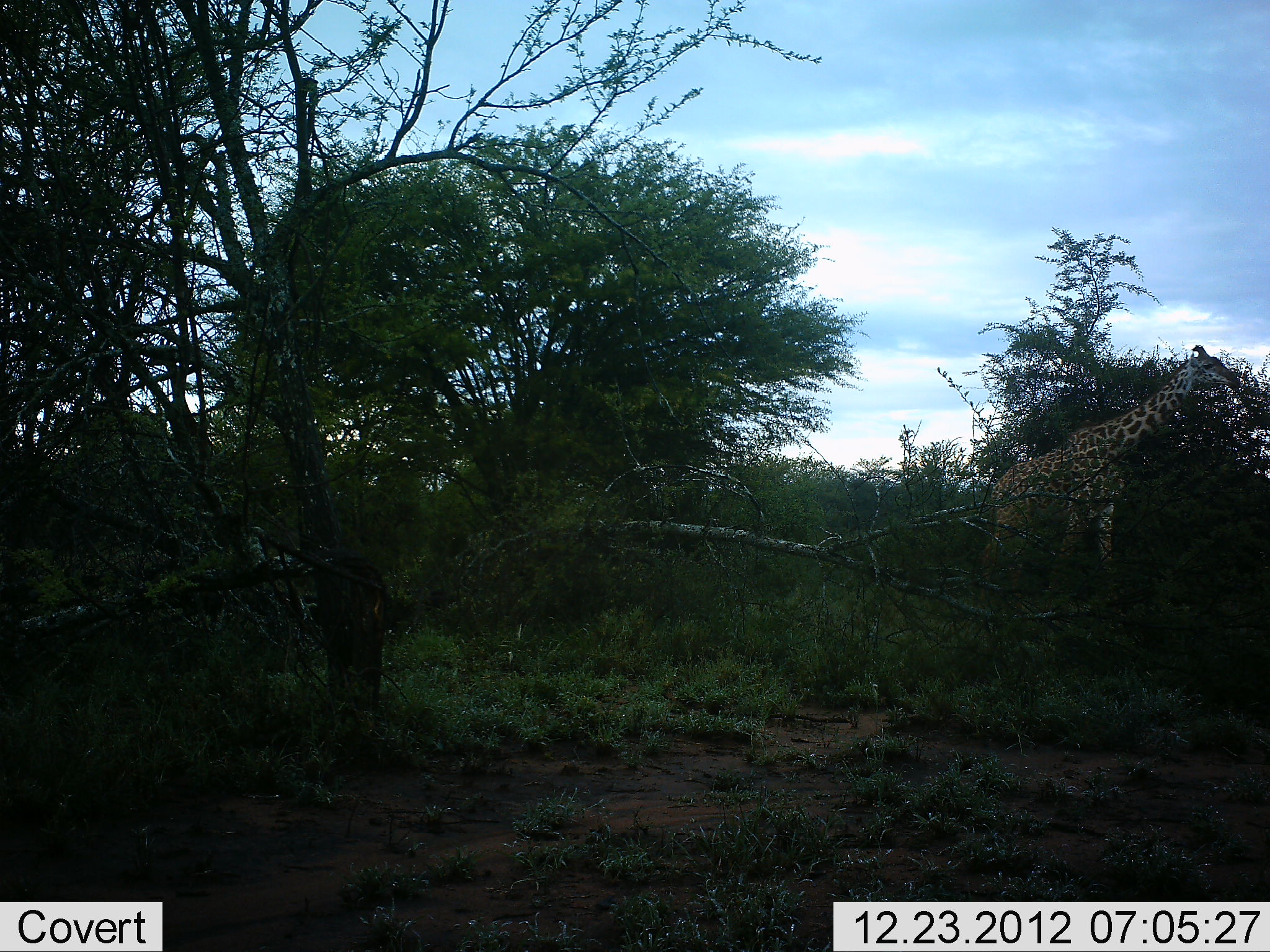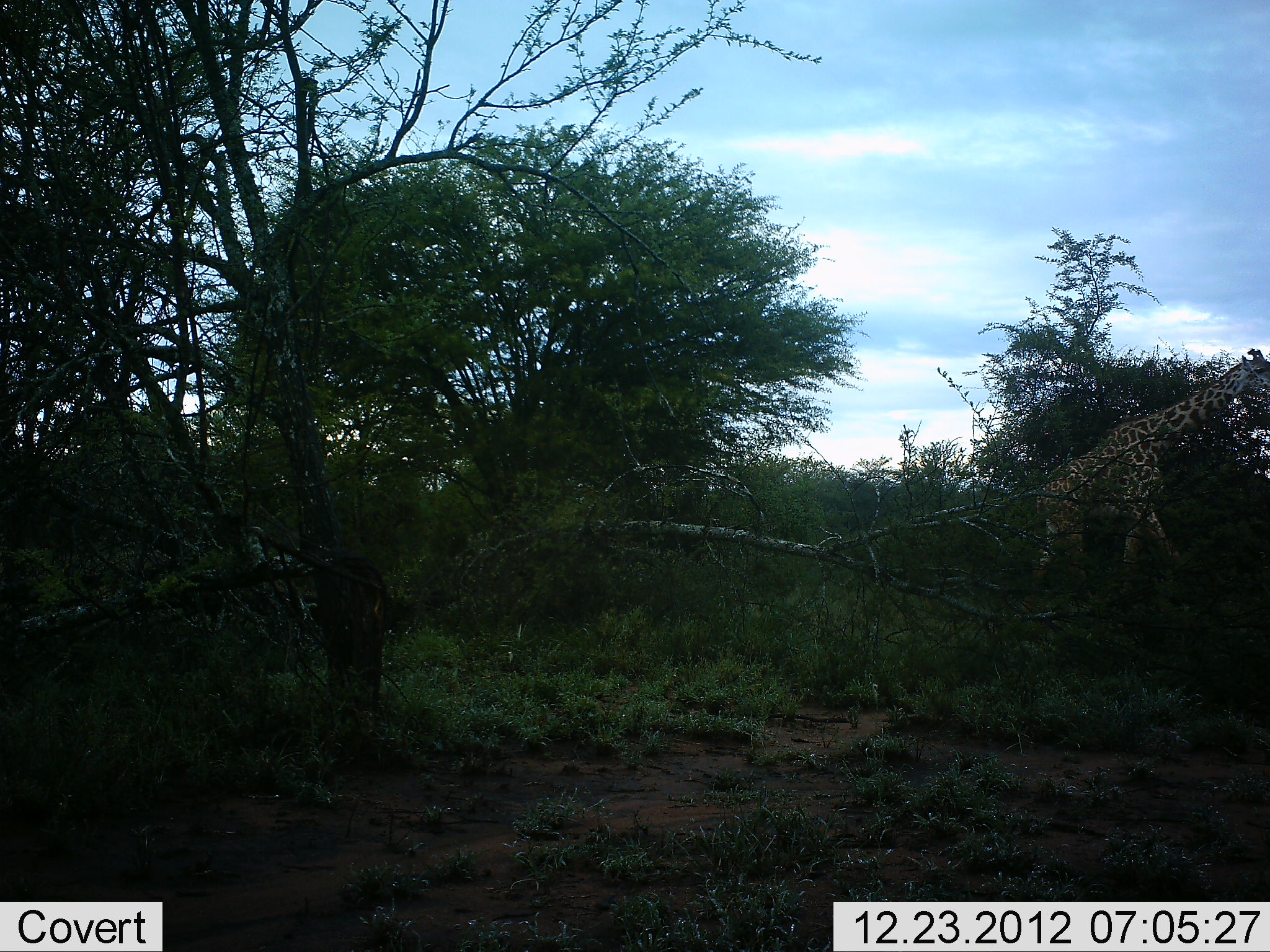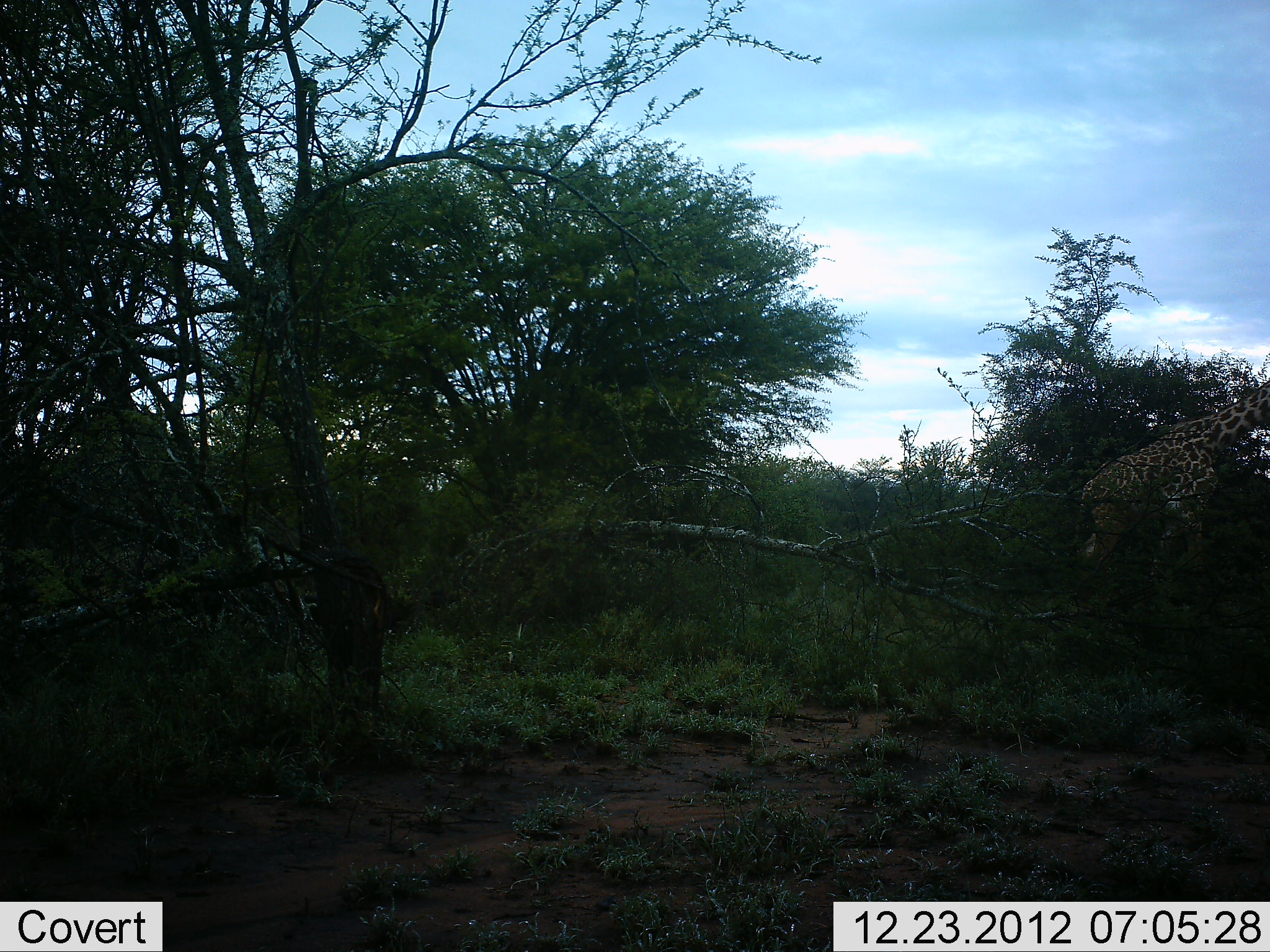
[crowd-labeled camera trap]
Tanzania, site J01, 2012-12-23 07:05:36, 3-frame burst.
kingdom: Animalia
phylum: Chordata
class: Mammalia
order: Artiodactyla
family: Giraffidae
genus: Giraffa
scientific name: Giraffa camelopardalis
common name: giraffe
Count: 2.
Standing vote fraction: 13%.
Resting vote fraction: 0%.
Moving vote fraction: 87%.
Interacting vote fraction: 0%.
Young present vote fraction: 0%.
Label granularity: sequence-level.